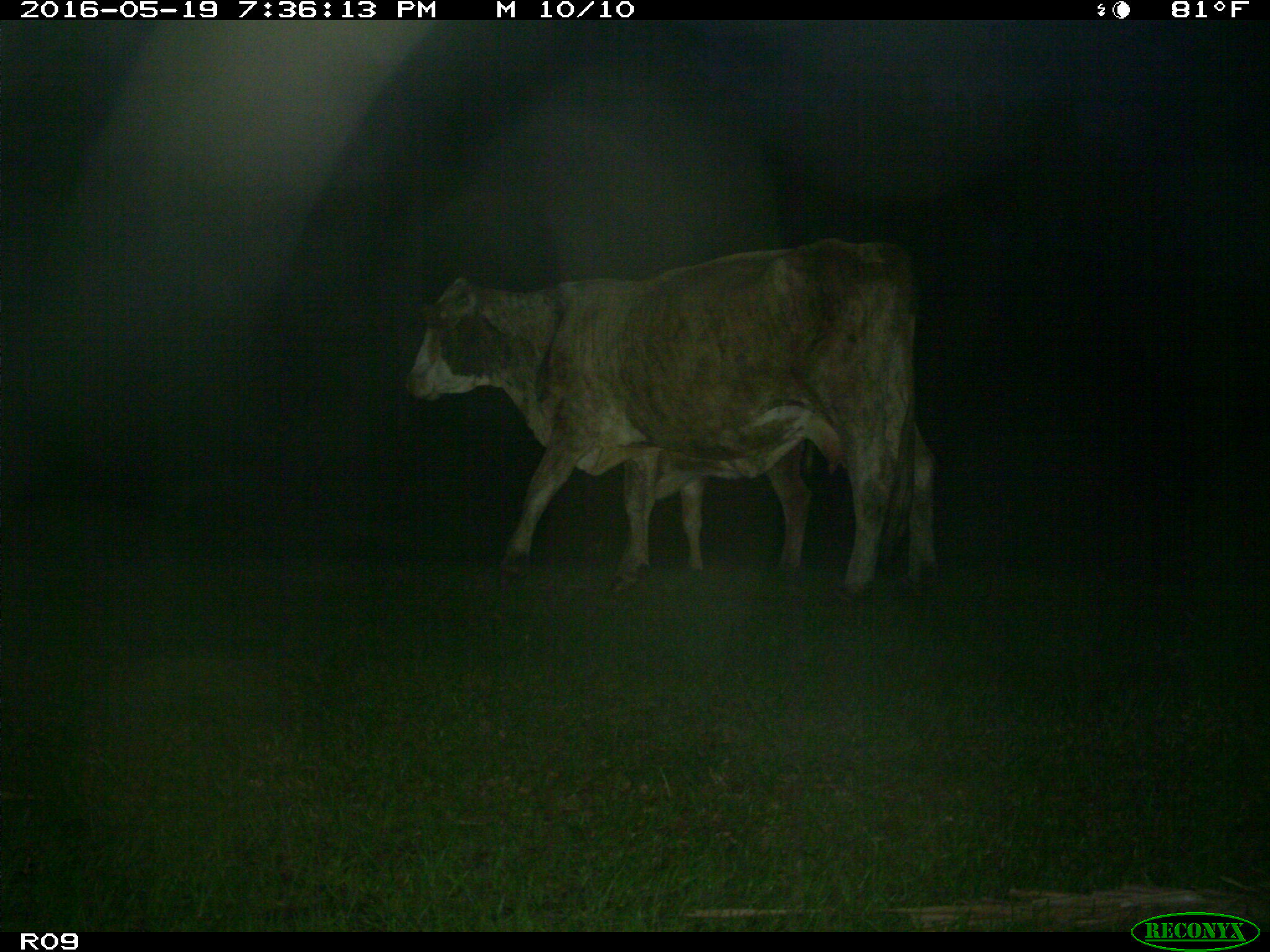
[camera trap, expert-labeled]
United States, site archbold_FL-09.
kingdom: Animalia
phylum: Chordata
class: Mammalia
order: Artiodactyla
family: Bovidae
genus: Bos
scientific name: Bos taurus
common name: domestic cow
Bos taurus (domestic cow).